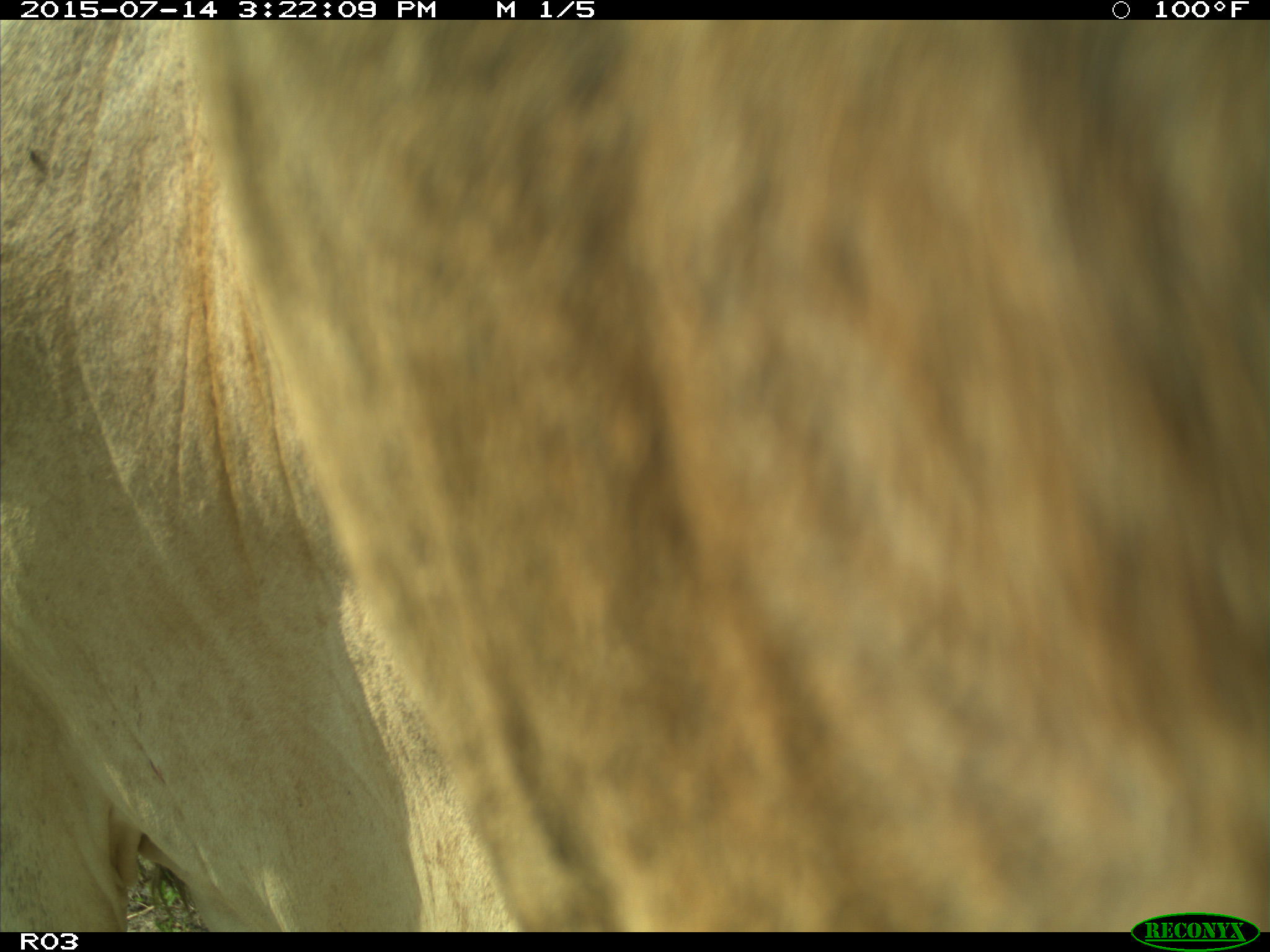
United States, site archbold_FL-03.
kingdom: Animalia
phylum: Chordata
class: Mammalia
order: Artiodactyla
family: Bovidae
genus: Bos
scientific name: Bos taurus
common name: domestic cow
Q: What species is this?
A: Bos taurus (domestic cow).